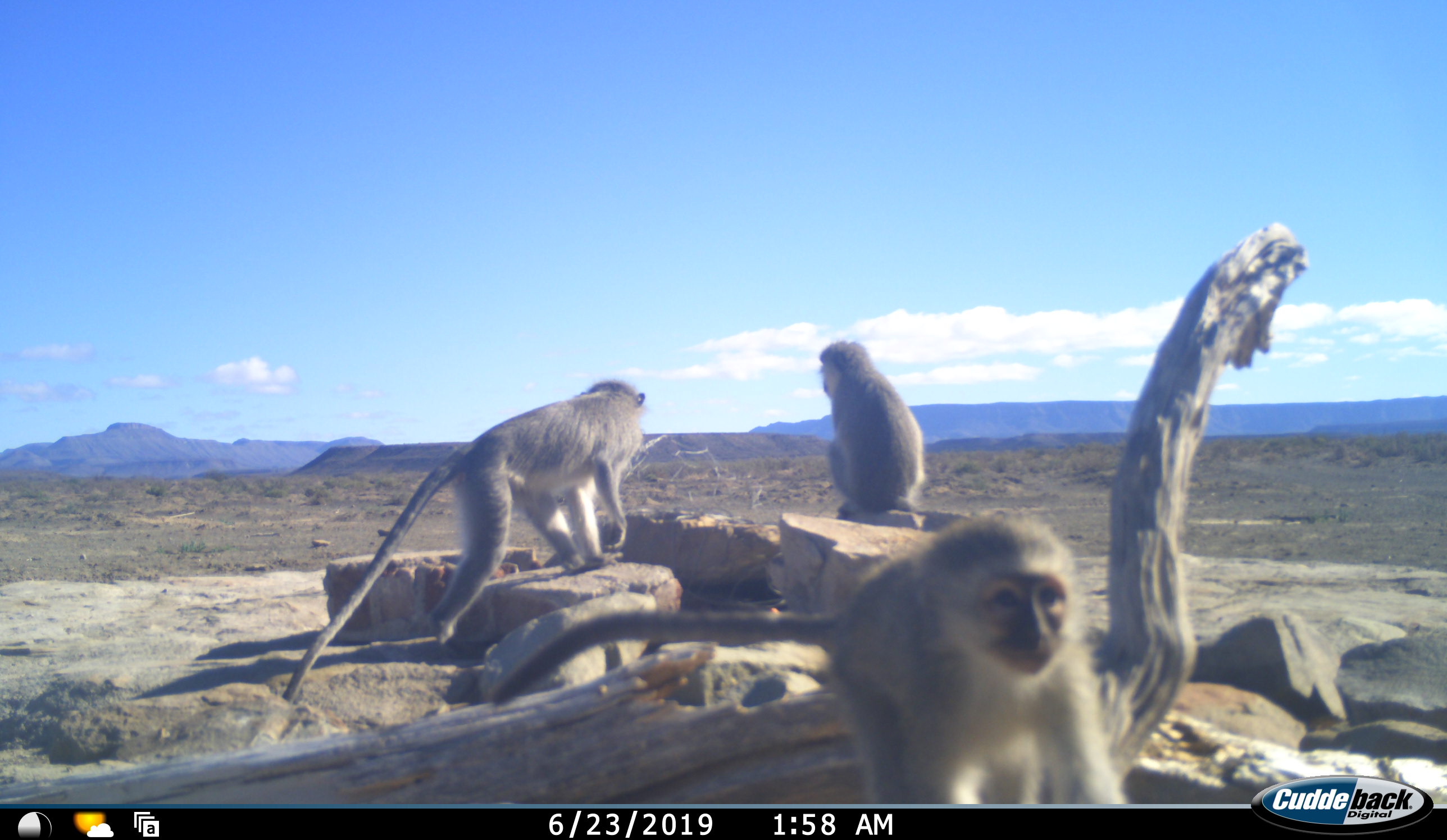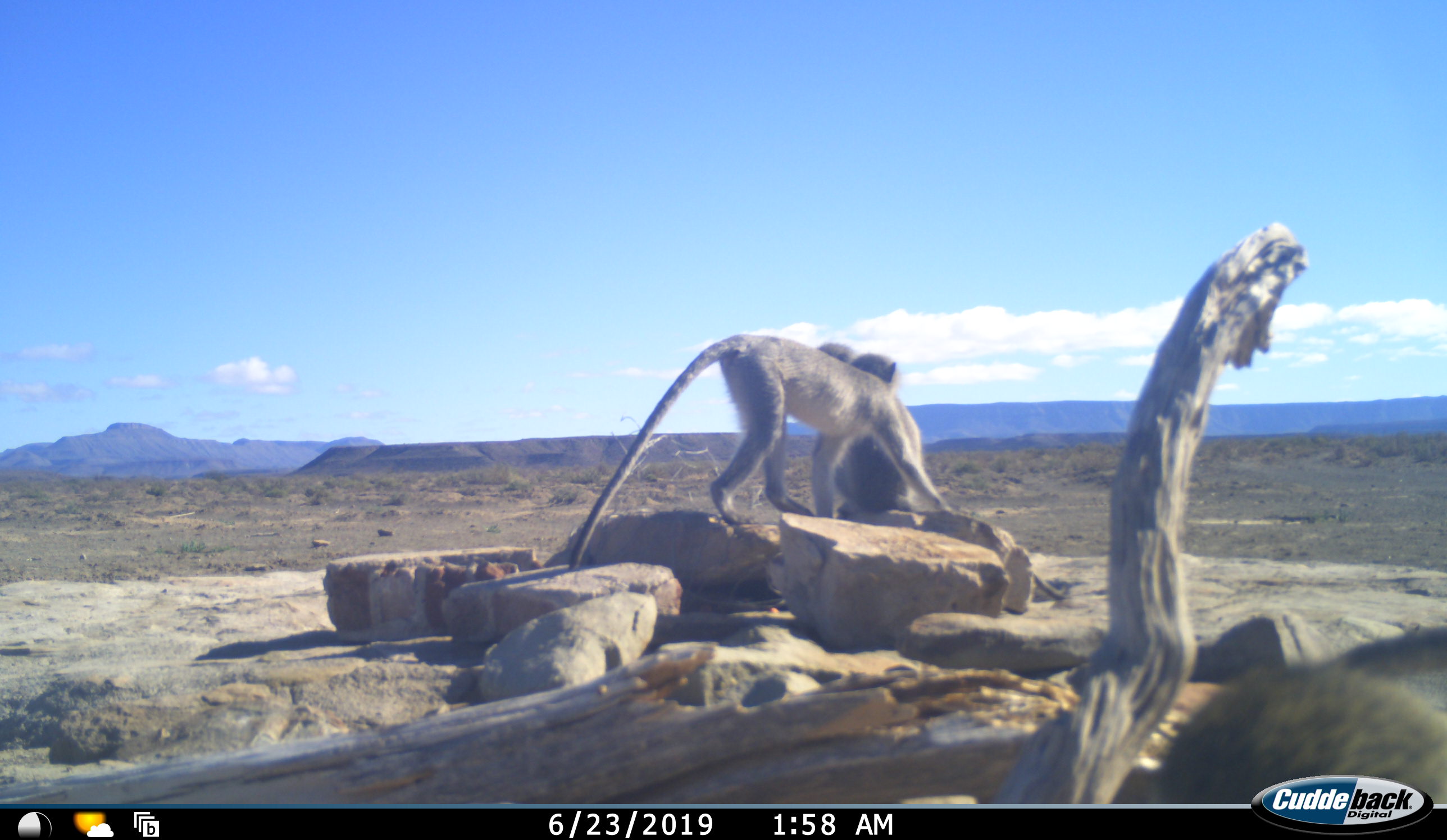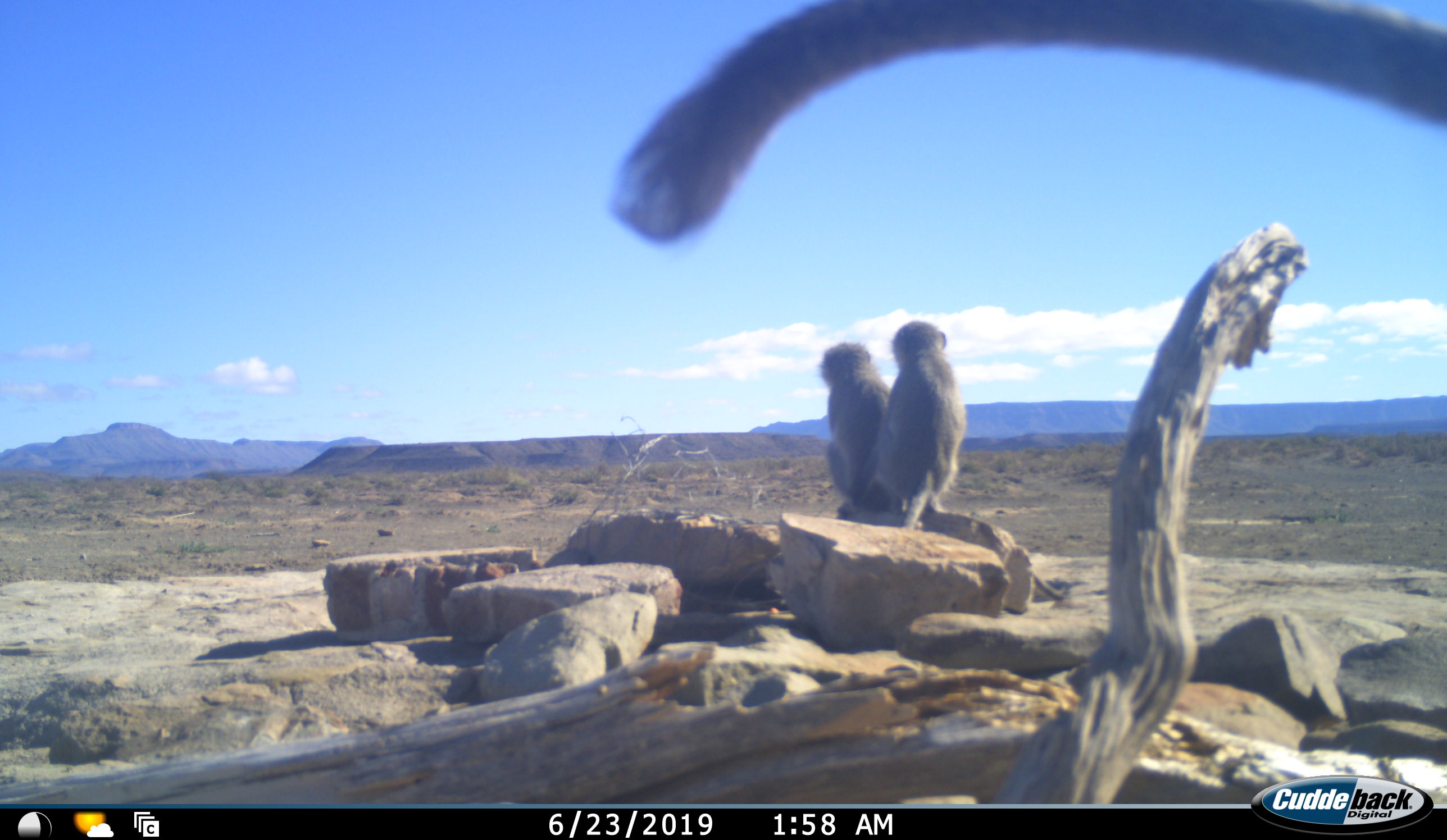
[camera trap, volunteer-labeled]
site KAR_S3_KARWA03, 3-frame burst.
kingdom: Animalia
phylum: Chordata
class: Mammalia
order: Primates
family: Cercopithecidae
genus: Chlorocebus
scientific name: Chlorocebus pygerythrus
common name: vervet monkey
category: monkeyvervet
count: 3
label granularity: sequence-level